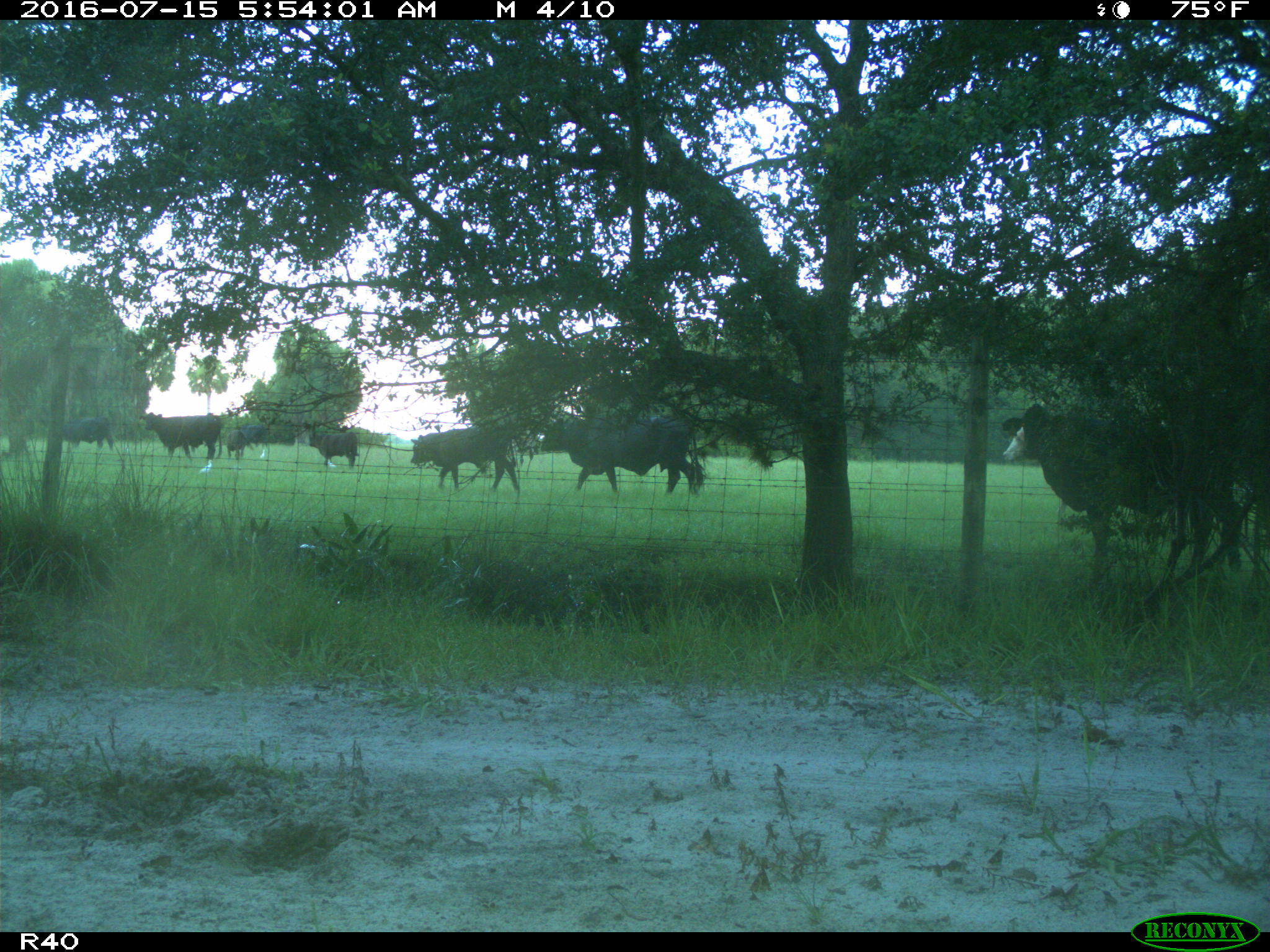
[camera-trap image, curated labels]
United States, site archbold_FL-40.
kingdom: Animalia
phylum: Chordata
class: Mammalia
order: Artiodactyla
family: Bovidae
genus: Bos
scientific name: Bos taurus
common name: domestic cow